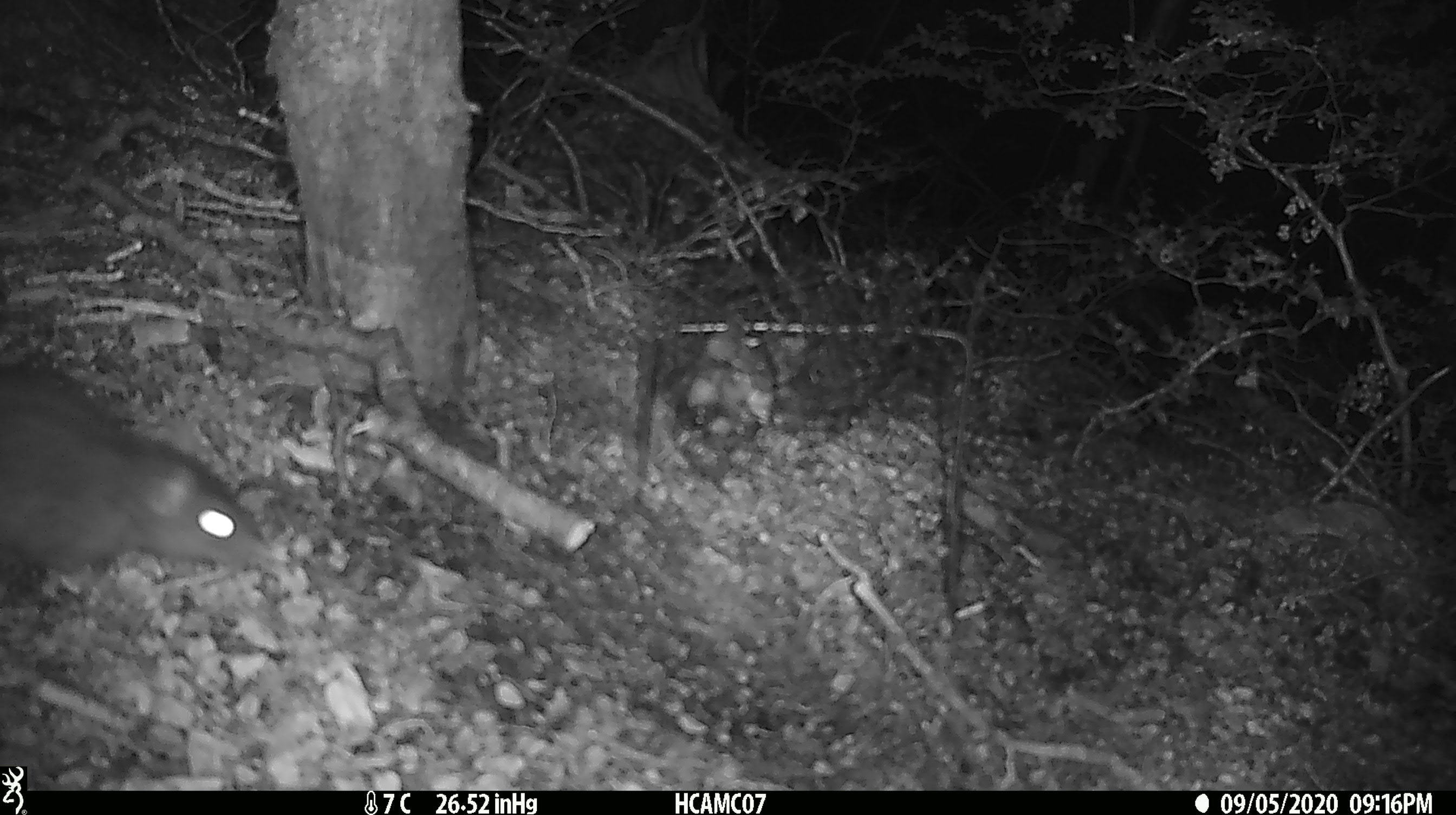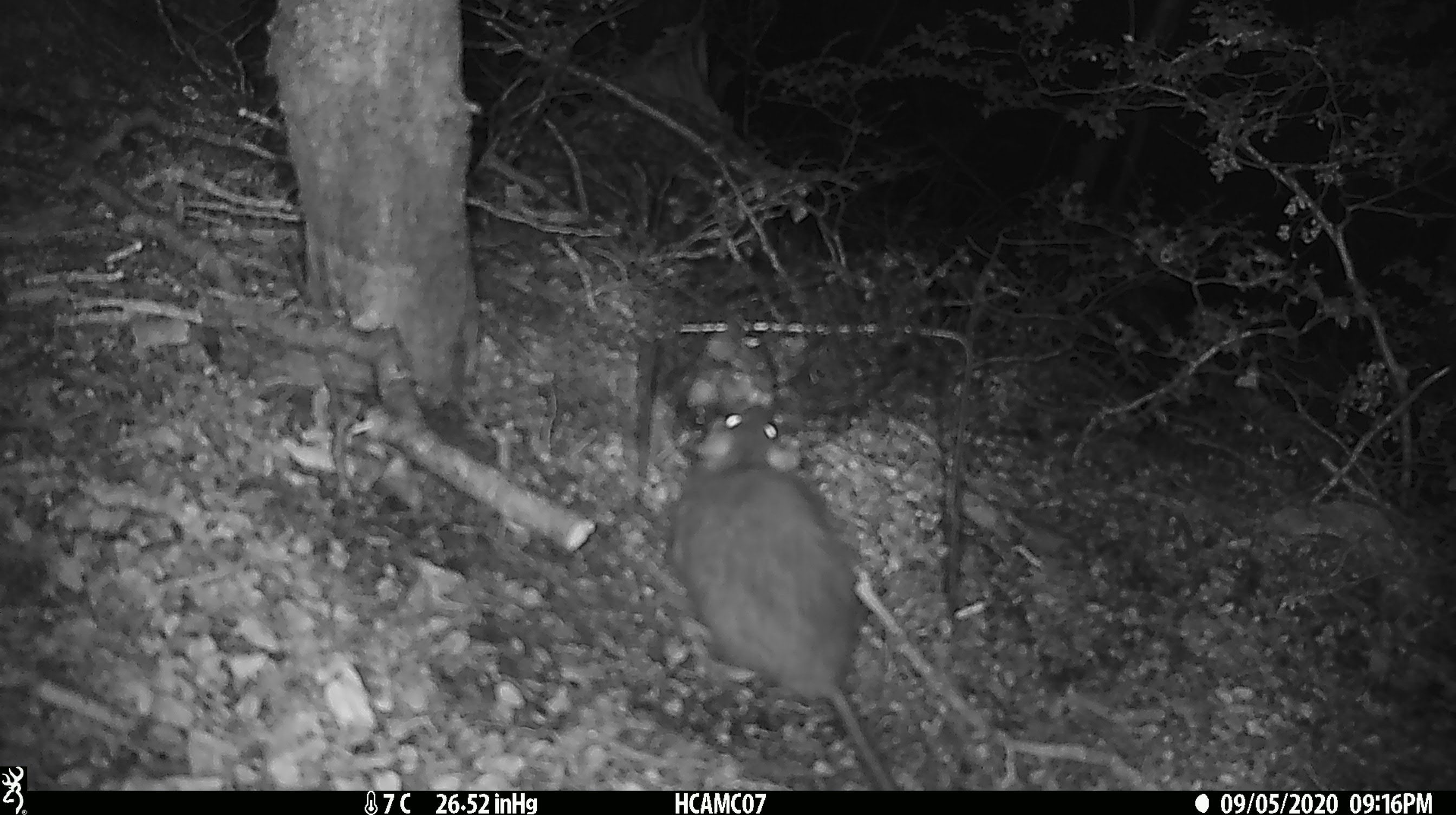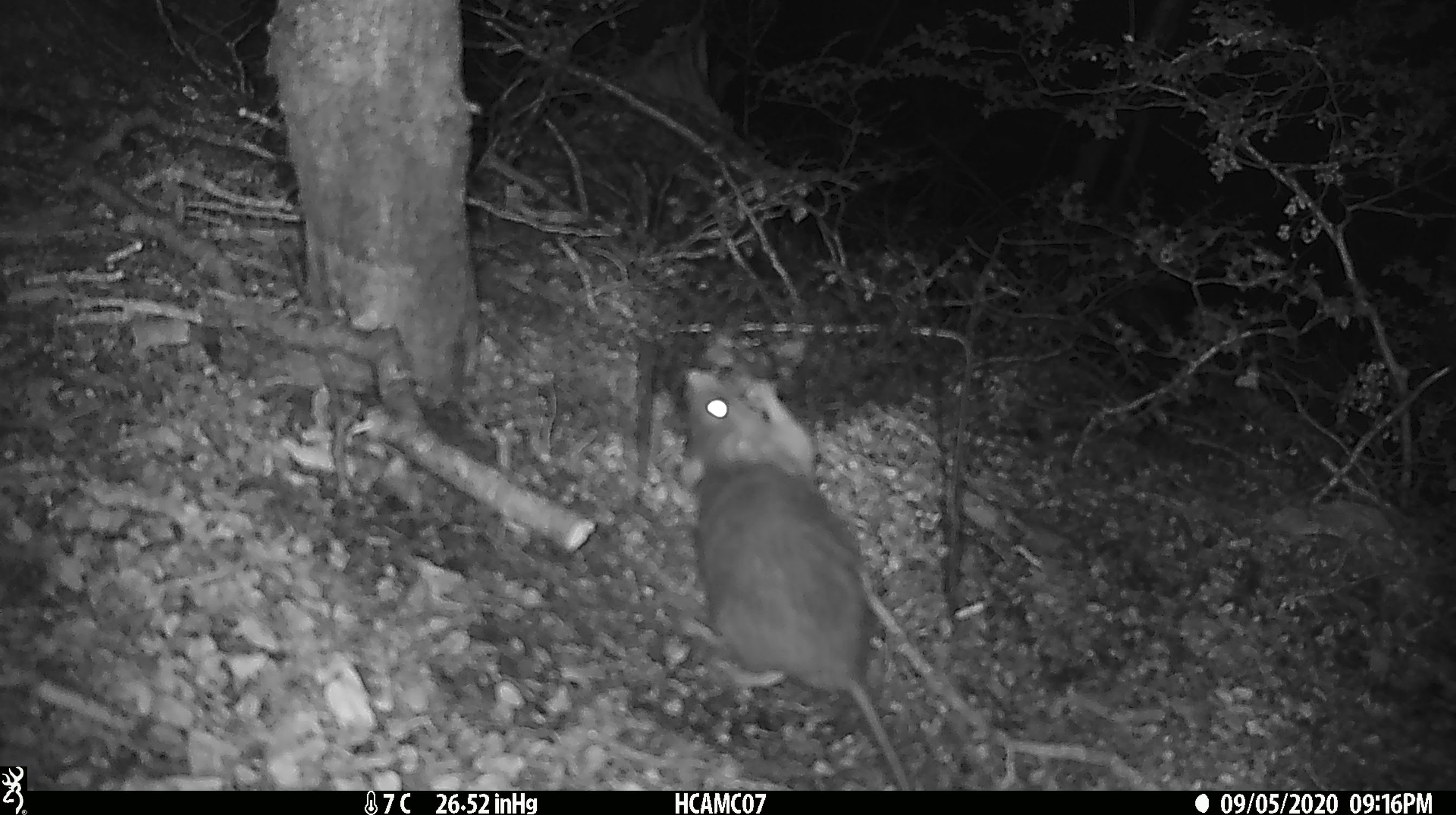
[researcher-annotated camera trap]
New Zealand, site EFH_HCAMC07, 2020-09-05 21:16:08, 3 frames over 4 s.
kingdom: Animalia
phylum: Chordata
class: Mammalia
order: Rodentia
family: Muridae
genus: Rattus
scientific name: Rattus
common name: rat